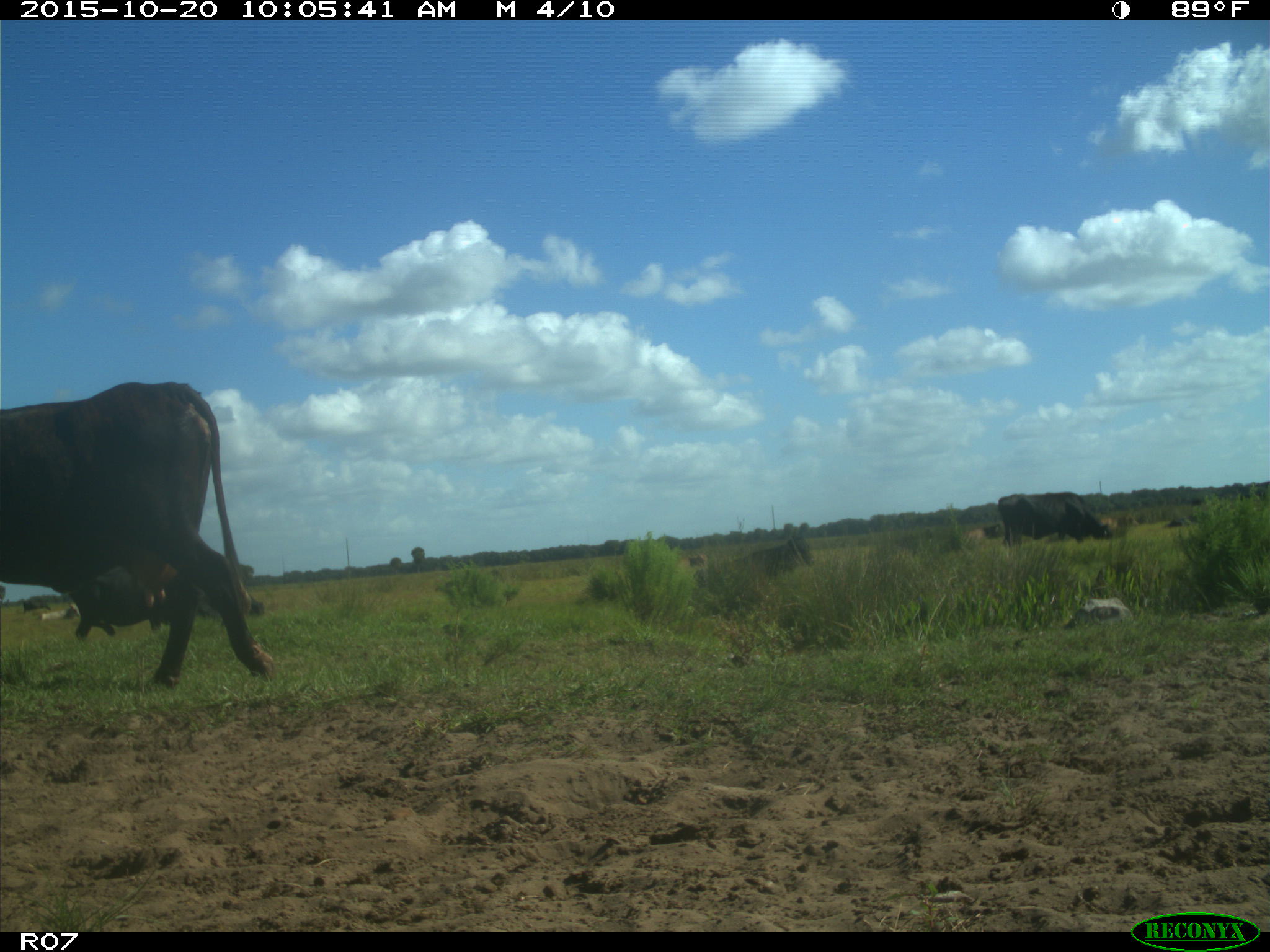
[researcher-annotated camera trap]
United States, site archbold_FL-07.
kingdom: Animalia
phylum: Chordata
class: Mammalia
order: Artiodactyla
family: Bovidae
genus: Bos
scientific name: Bos taurus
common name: domestic cow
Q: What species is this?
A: Bos taurus (domestic cow).